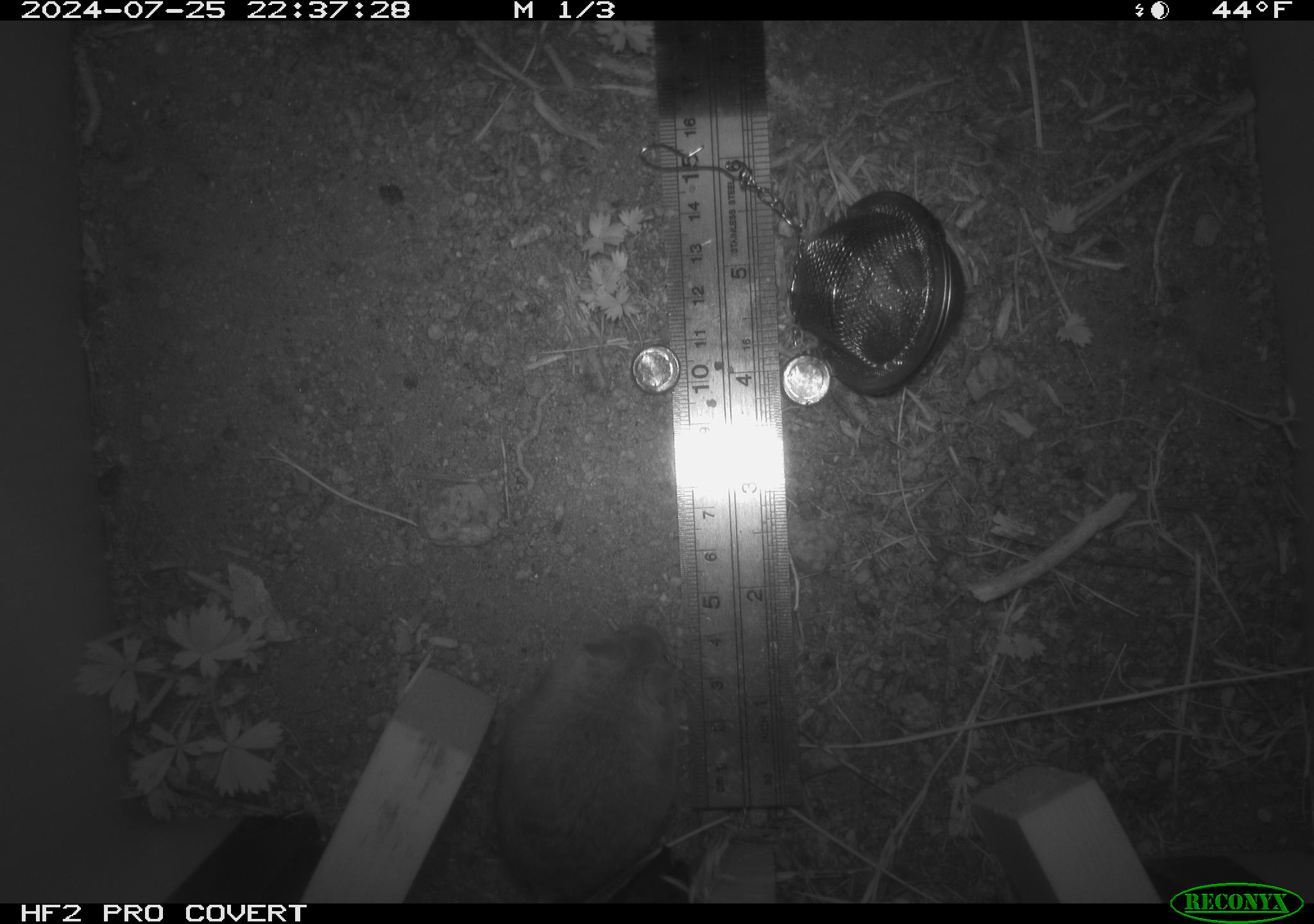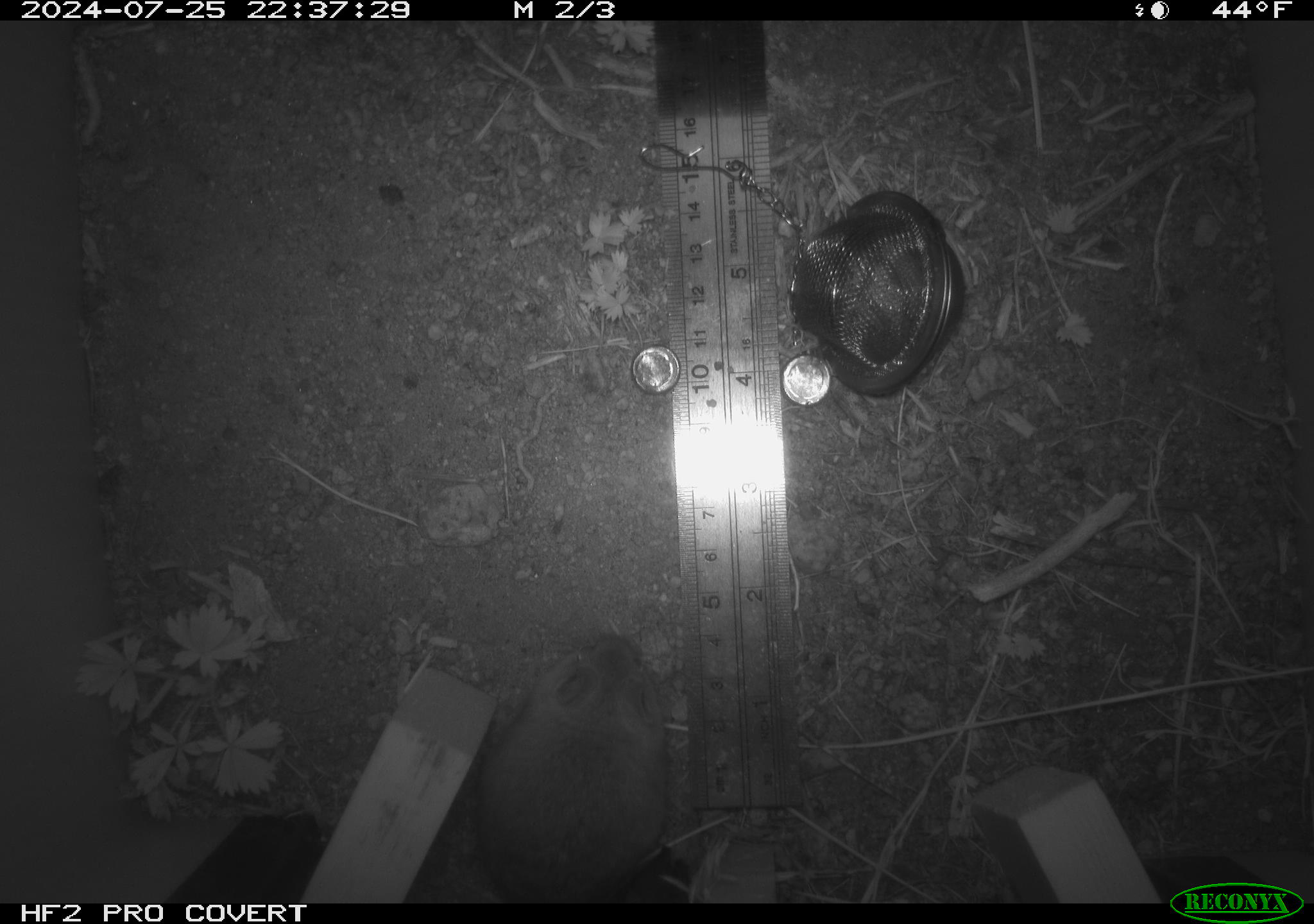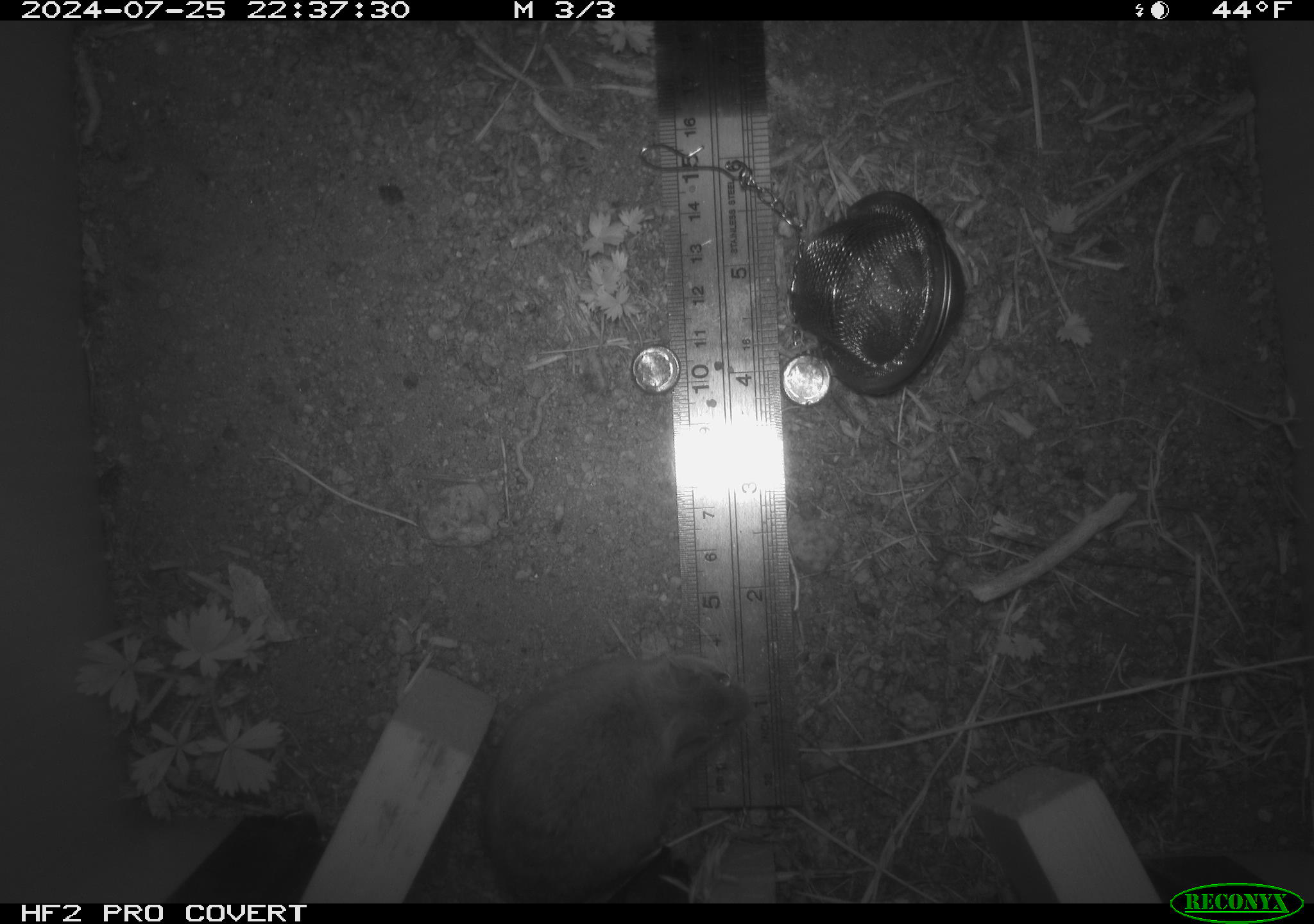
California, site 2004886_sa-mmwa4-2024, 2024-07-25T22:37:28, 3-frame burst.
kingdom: Animalia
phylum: Chordata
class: Mammalia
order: Rodentia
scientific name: Rodentia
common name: mouse species